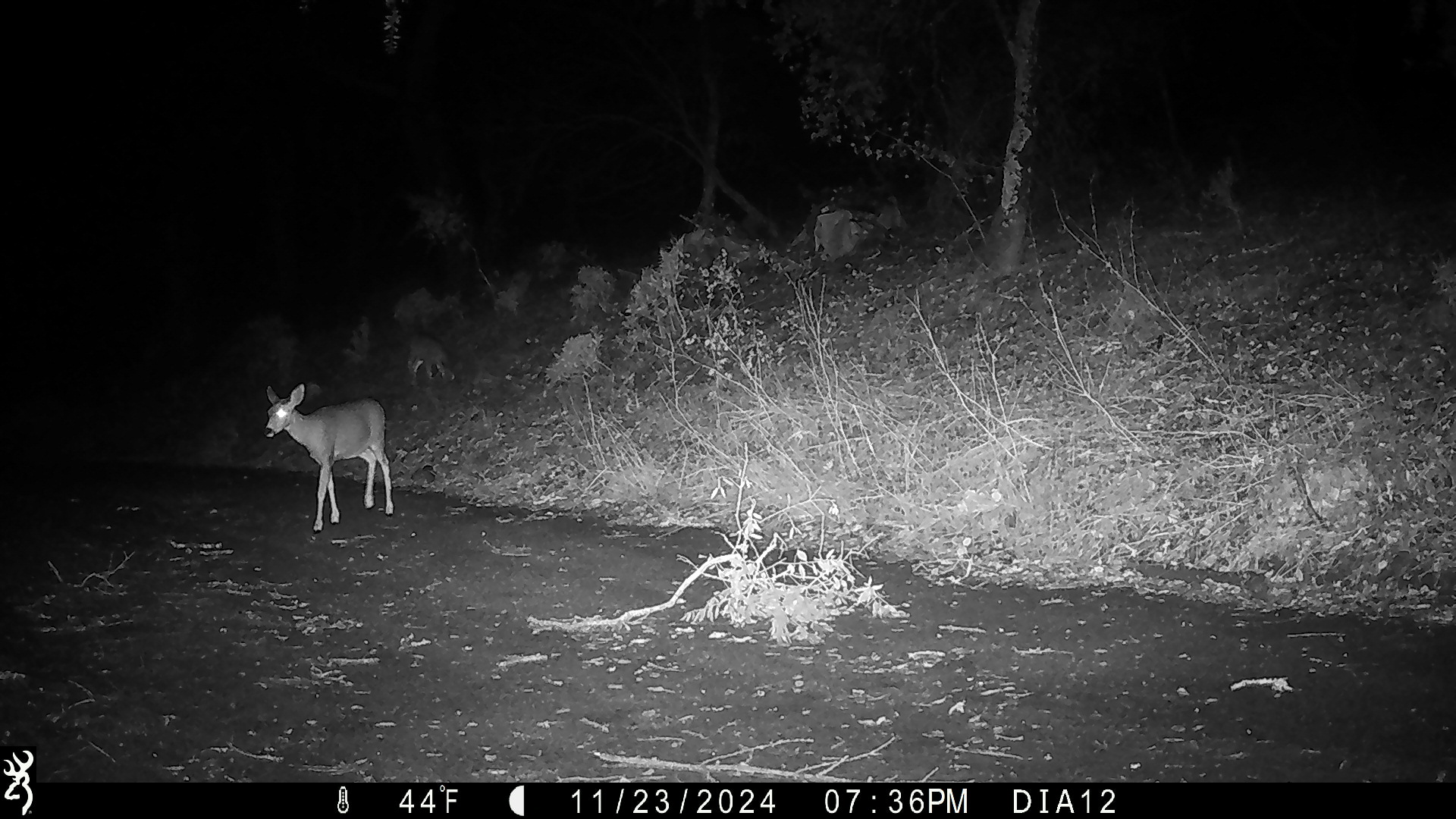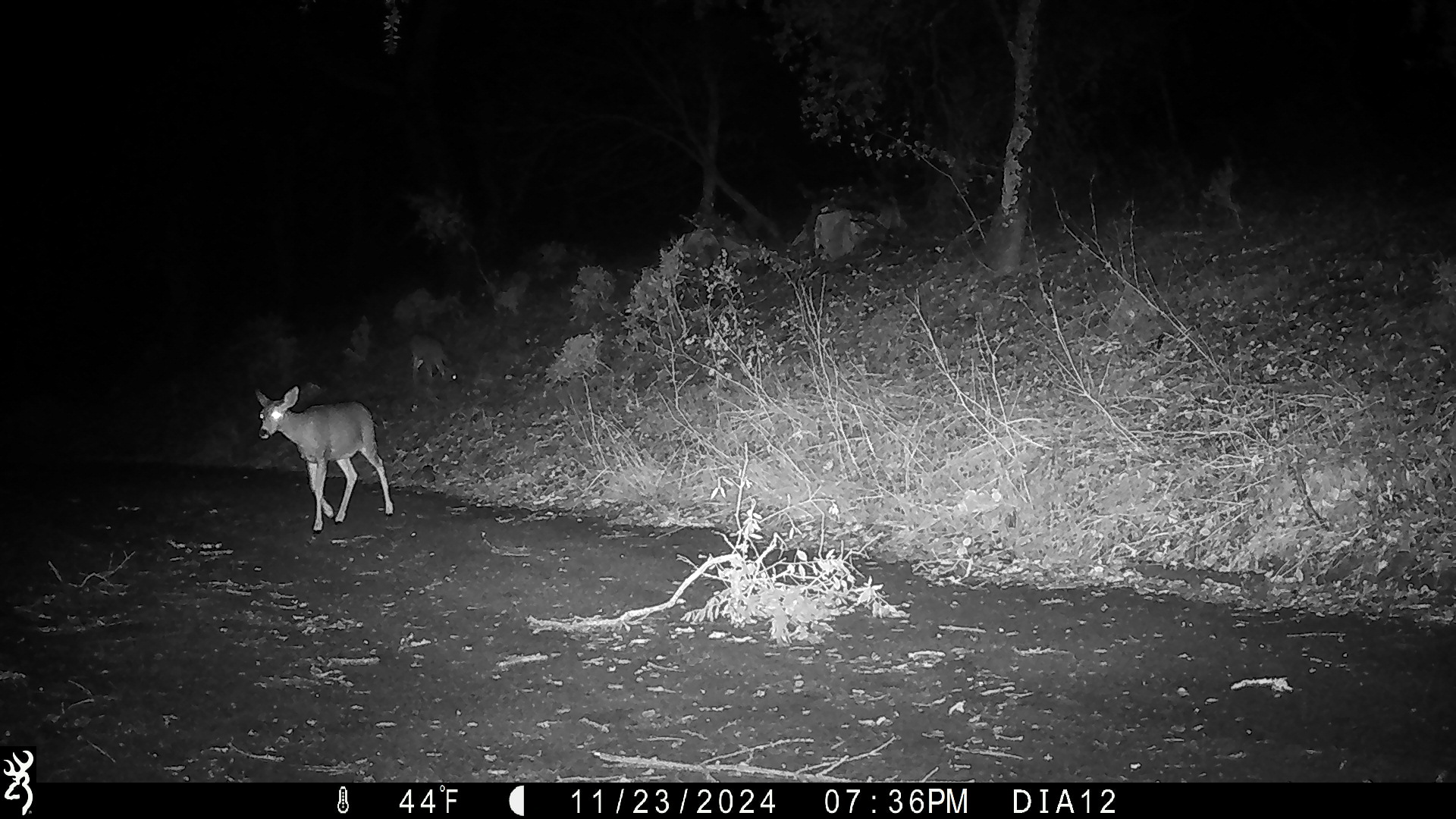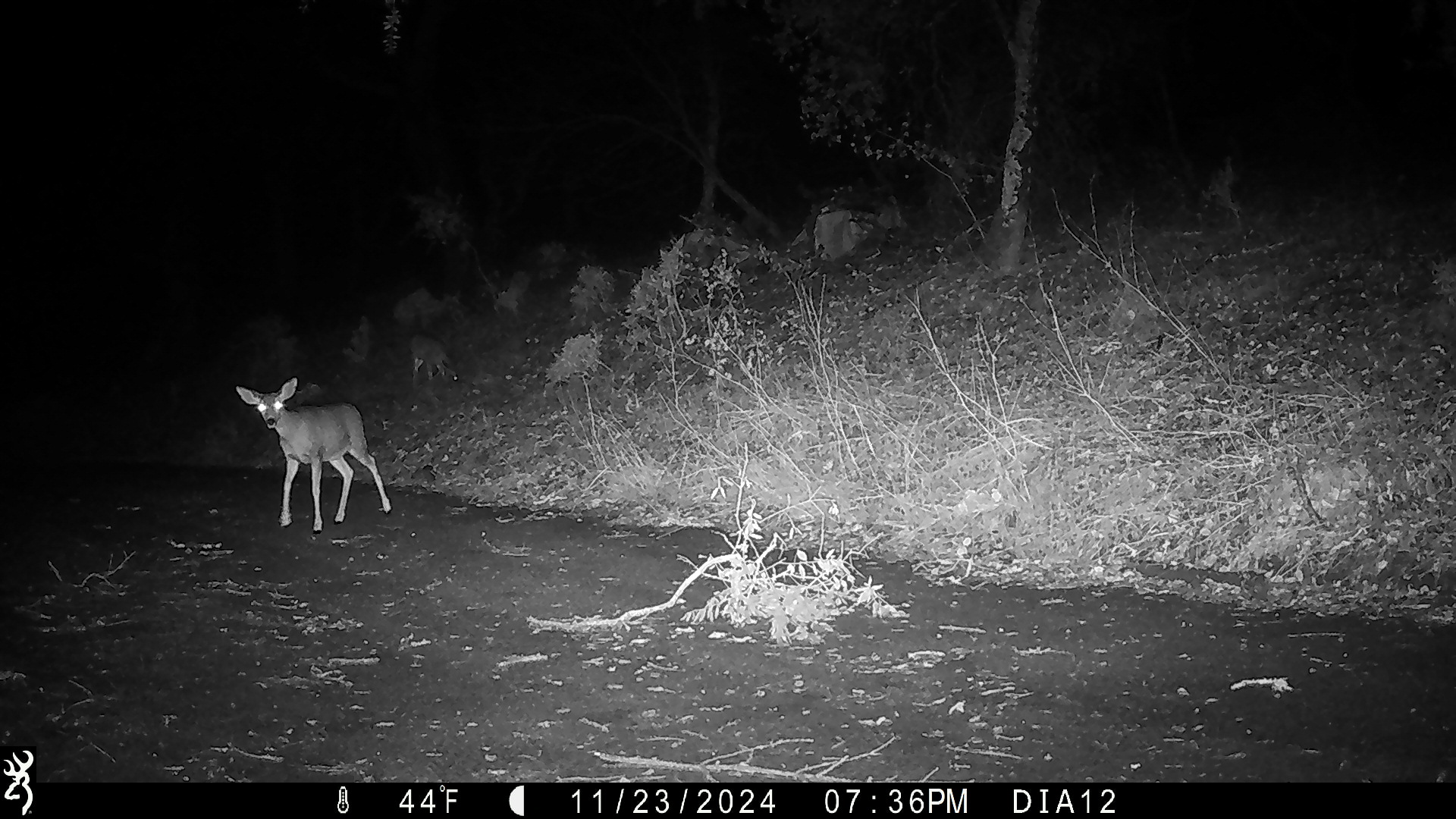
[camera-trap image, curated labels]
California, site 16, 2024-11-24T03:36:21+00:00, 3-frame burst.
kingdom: Animalia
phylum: Chordata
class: Mammalia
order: Artiodactyla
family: Cervidae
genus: Odocoileus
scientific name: Odocoileus hemionus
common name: mule deer